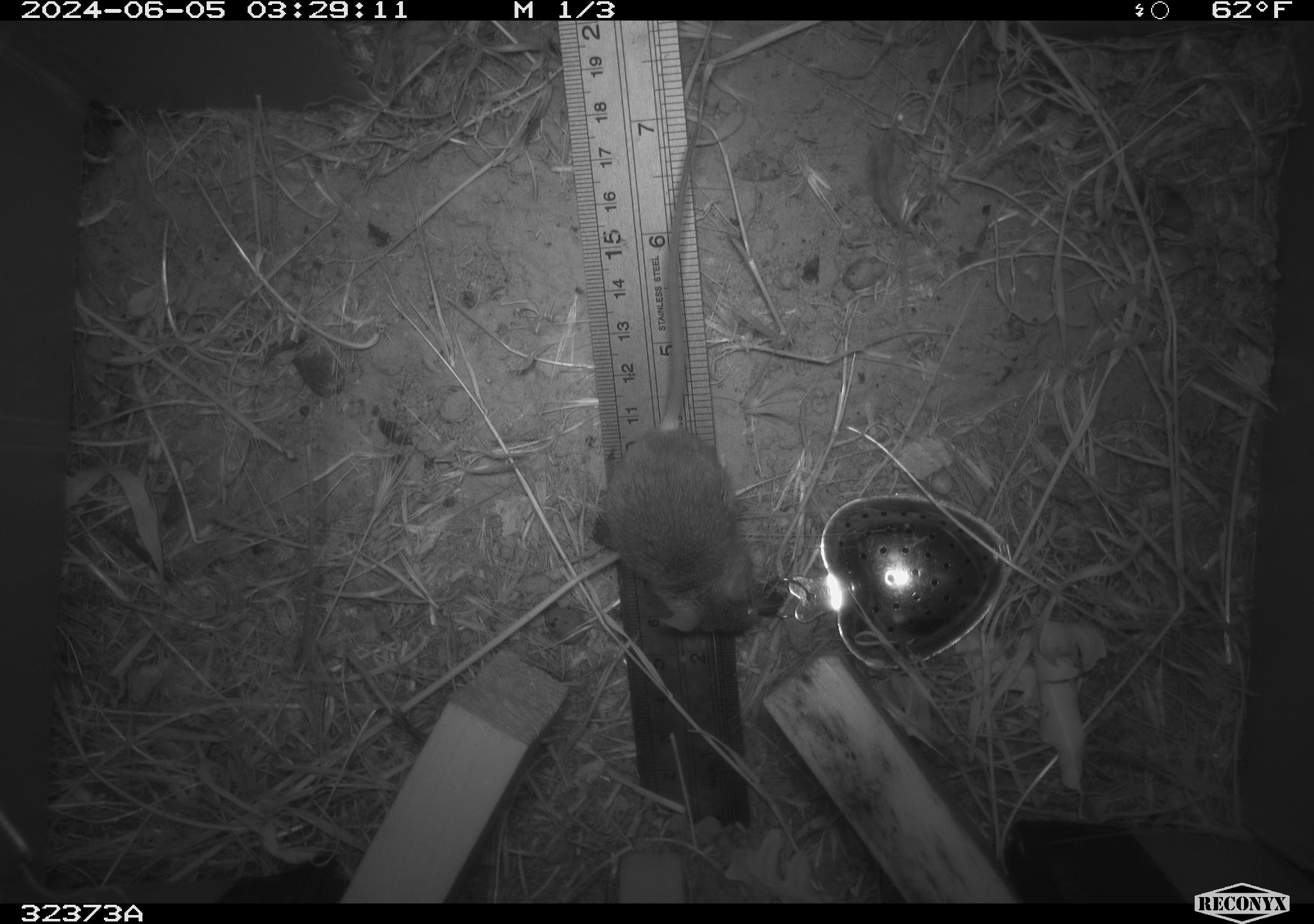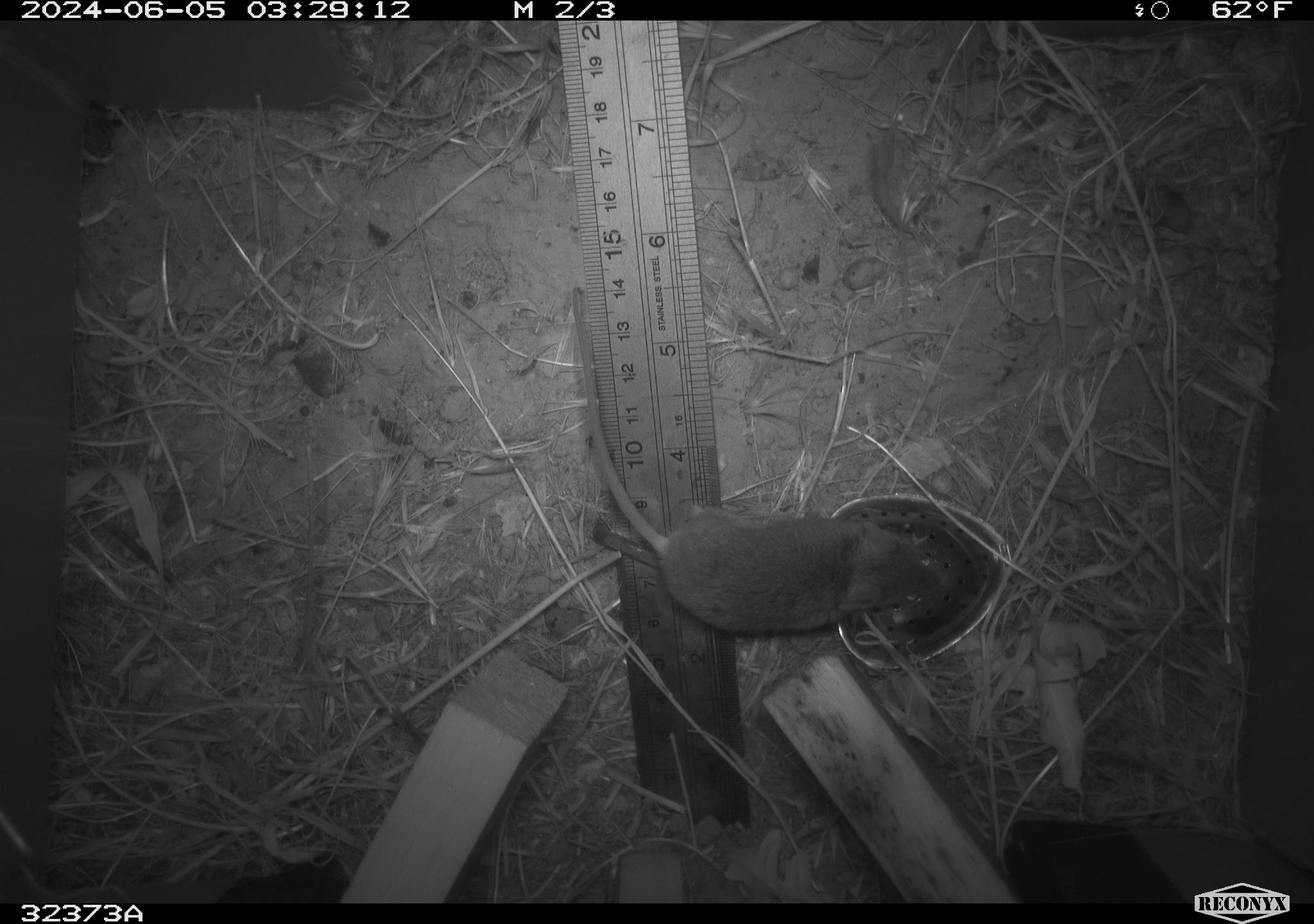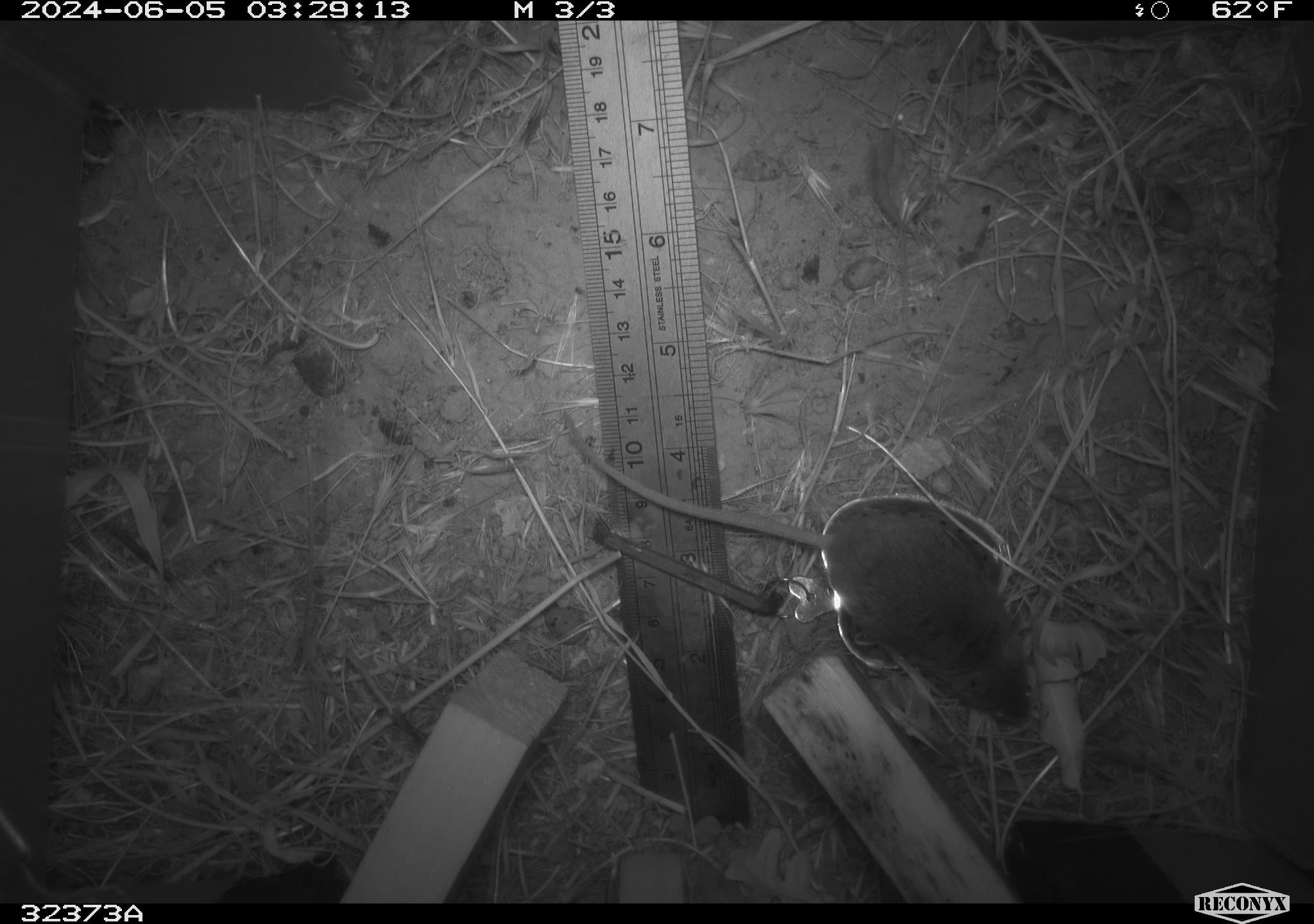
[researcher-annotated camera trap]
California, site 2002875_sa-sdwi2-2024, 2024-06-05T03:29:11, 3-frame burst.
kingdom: Animalia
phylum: Chordata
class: Mammalia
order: Rodentia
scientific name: Rodentia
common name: mouse species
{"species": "mouse species (Rodentia)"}